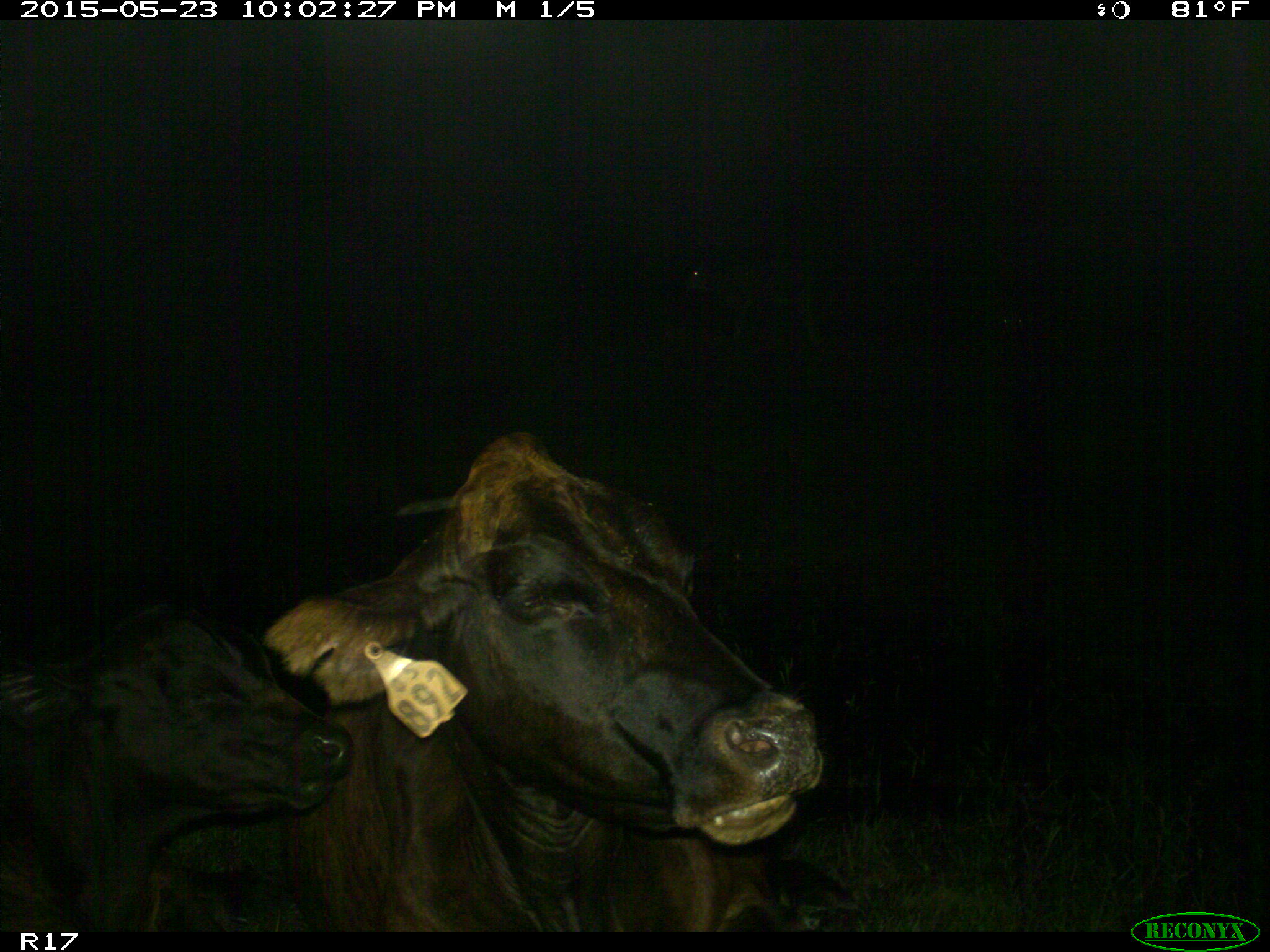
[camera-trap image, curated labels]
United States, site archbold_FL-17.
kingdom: Animalia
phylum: Chordata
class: Mammalia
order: Artiodactyla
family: Bovidae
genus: Bos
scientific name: Bos taurus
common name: domestic cow